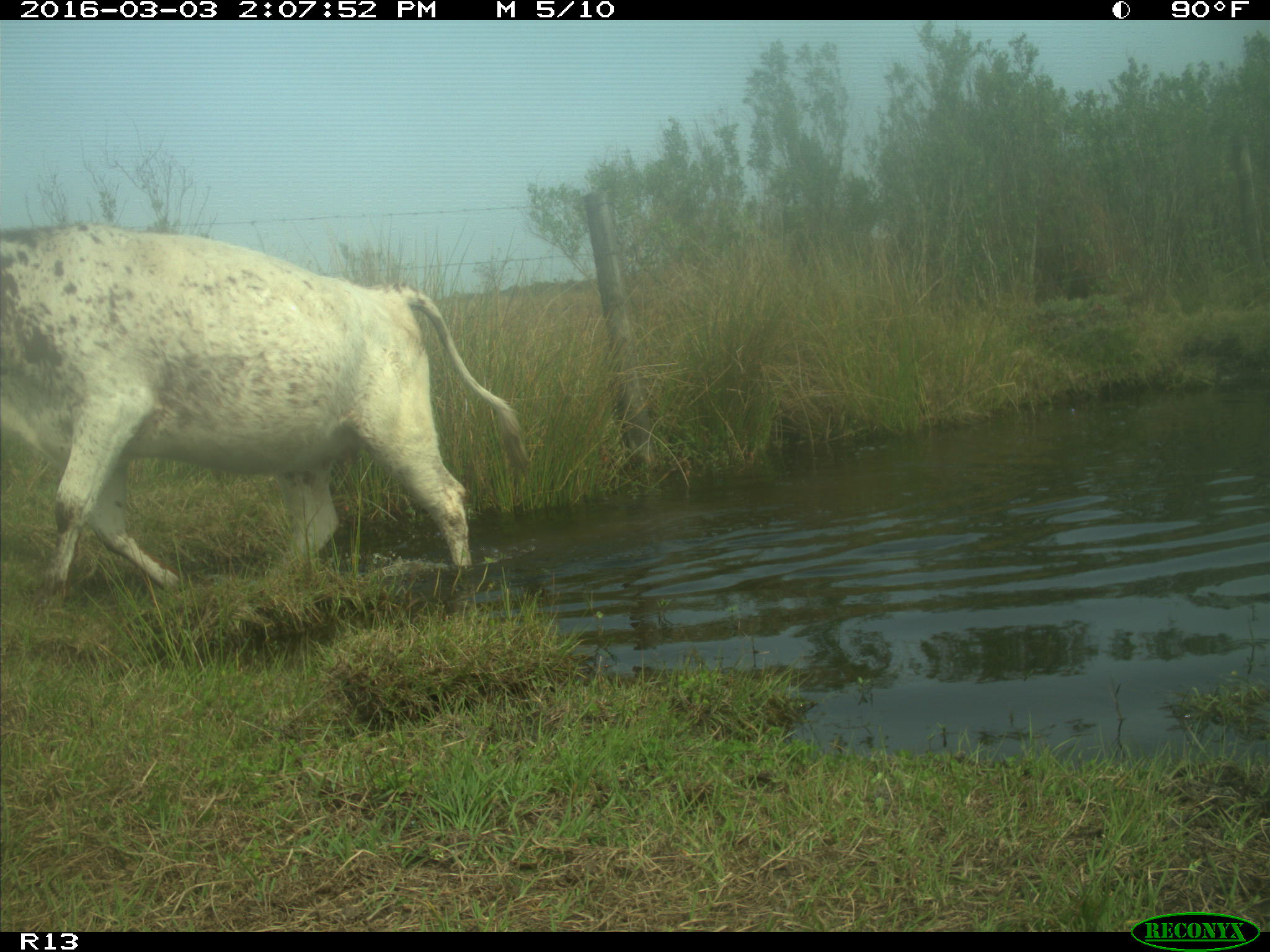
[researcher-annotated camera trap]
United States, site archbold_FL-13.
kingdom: Animalia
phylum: Chordata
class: Mammalia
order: Artiodactyla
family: Bovidae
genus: Bos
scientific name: Bos taurus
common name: domestic cow